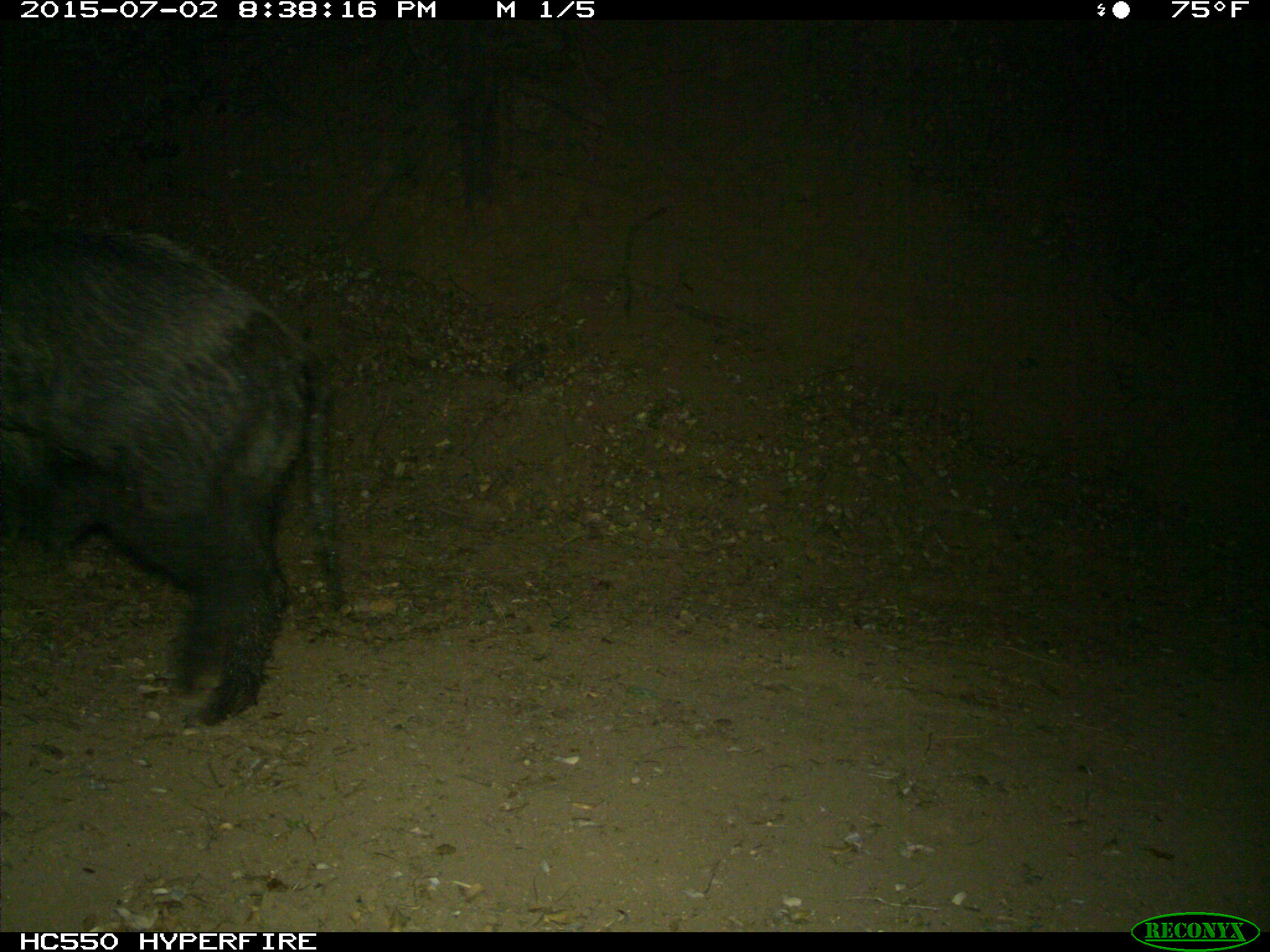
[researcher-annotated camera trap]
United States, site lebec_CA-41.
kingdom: Animalia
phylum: Chordata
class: Mammalia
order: Artiodactyla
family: Suidae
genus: Sus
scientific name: Sus scrofa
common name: wild boar